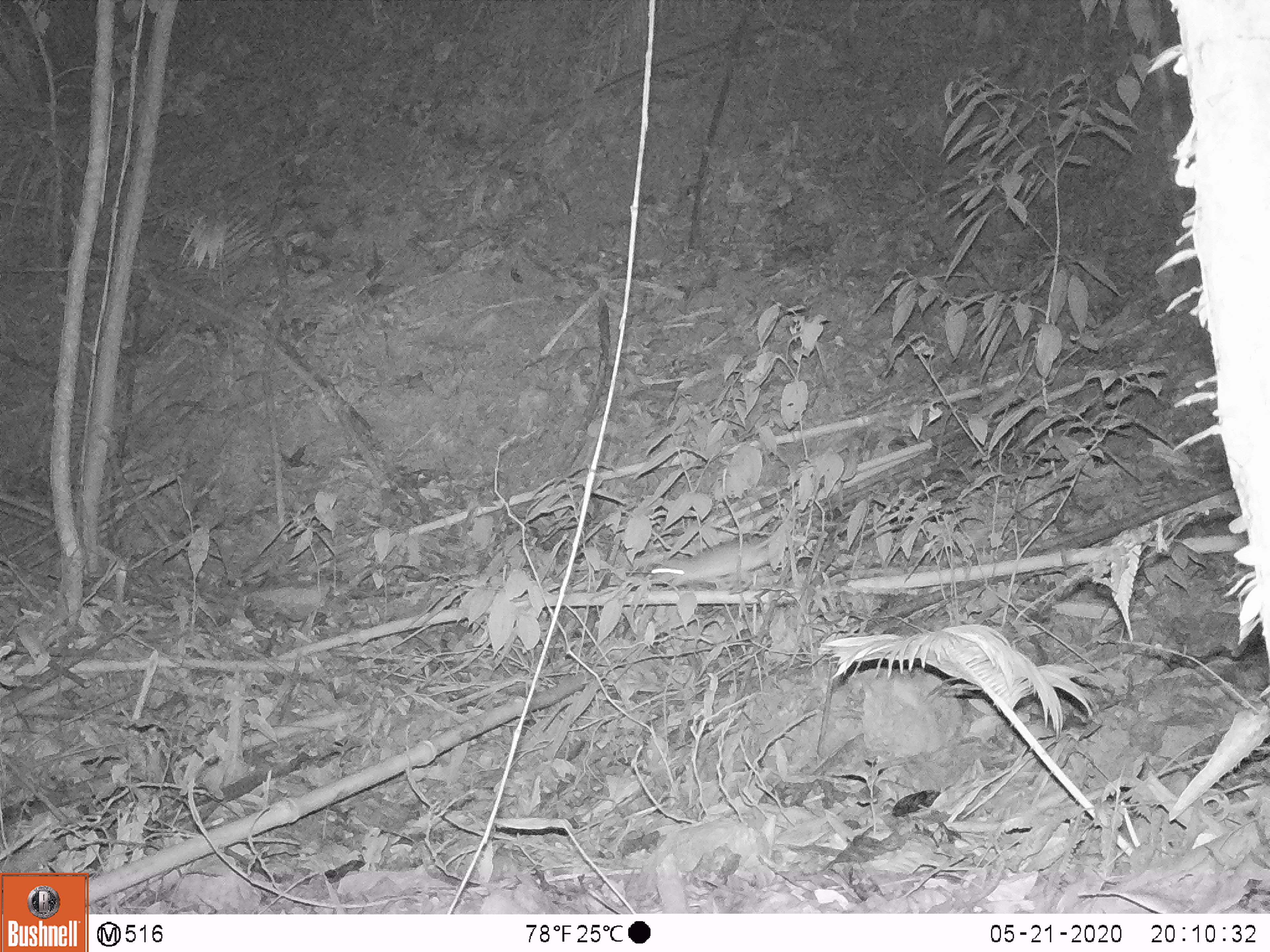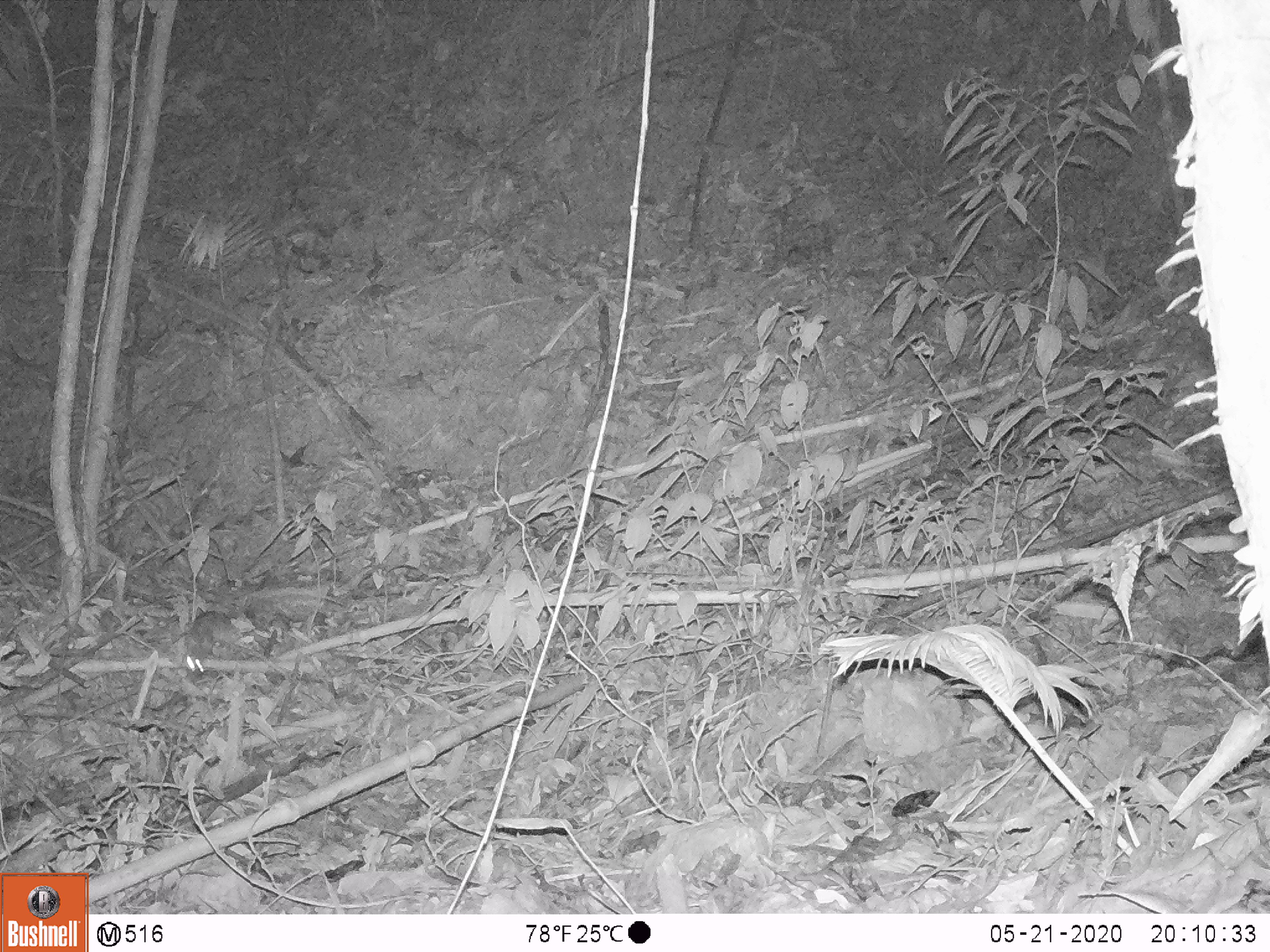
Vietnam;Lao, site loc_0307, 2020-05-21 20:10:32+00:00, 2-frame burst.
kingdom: Animalia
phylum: Chordata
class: Mammalia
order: Rodentia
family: Muridae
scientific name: Muridae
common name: old-world mice and rats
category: unidentified murid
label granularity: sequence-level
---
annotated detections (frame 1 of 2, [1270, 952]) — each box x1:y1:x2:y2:
unidentified murid: 649:535:782:594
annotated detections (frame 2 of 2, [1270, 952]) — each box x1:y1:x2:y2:
unidentified murid: 186:612:241:682